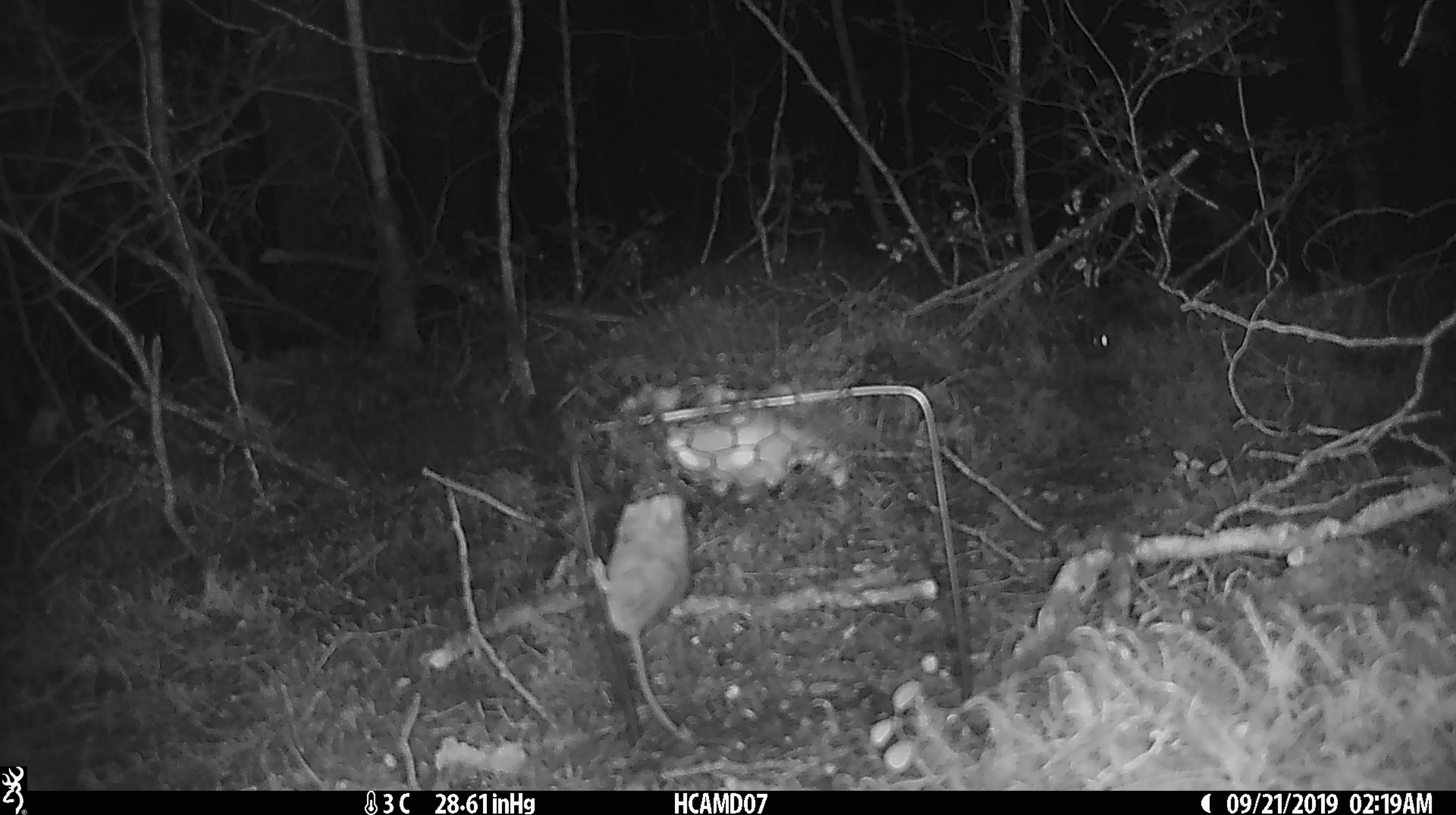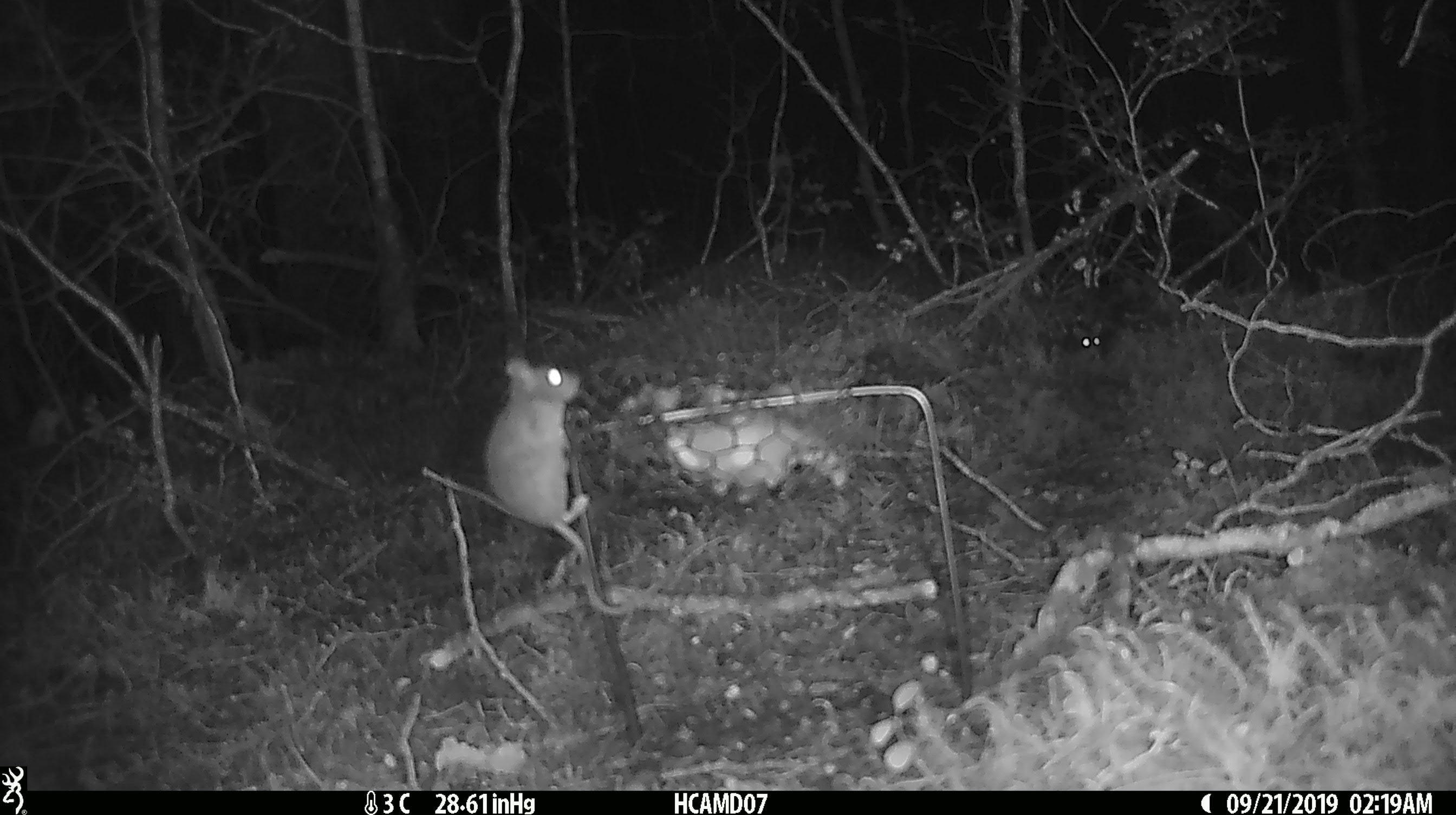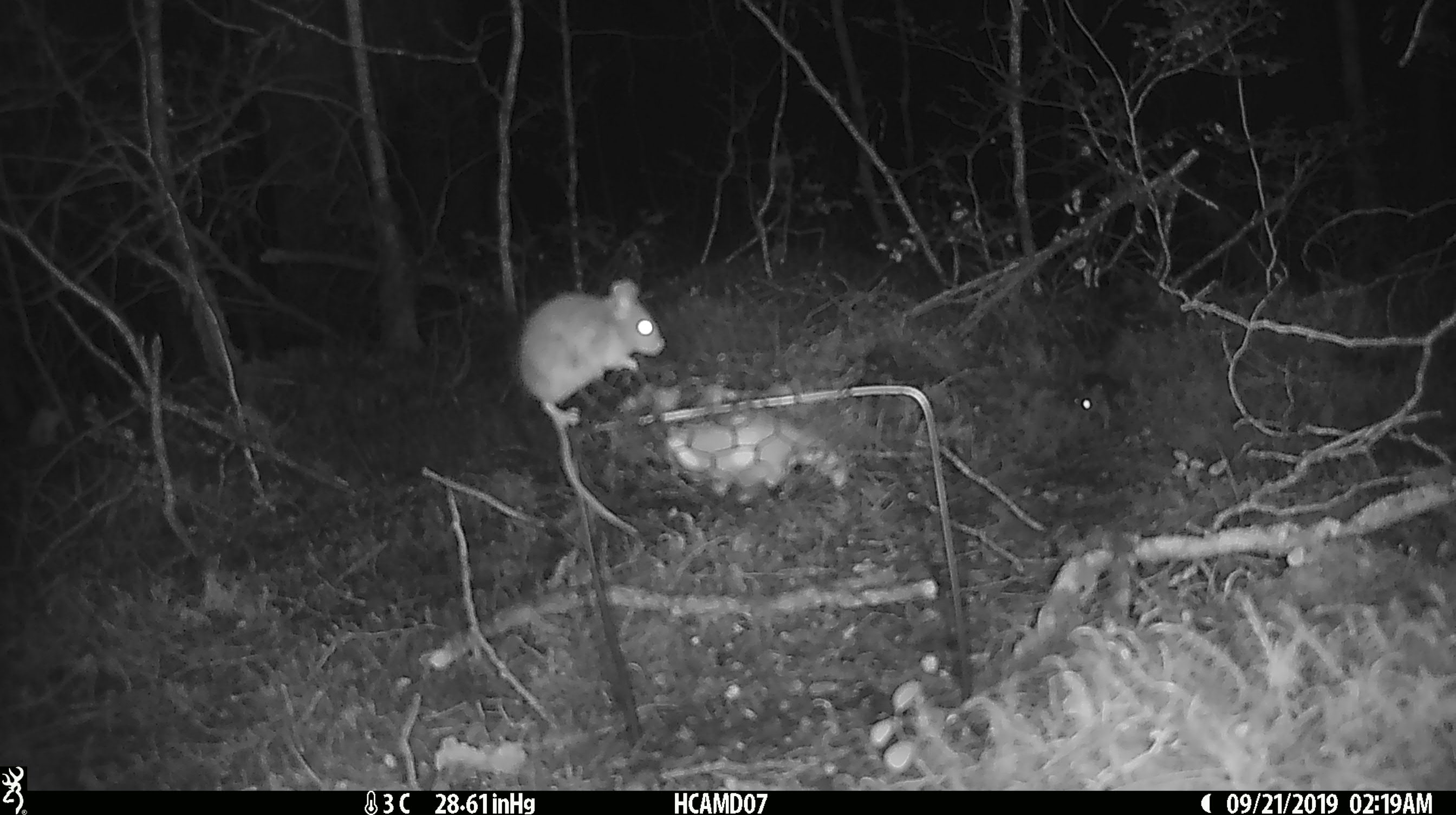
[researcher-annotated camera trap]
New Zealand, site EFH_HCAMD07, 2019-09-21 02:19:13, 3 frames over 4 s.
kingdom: Animalia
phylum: Chordata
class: Mammalia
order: Rodentia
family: Muridae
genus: Mus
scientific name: Mus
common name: mouse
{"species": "mouse (Mus)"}